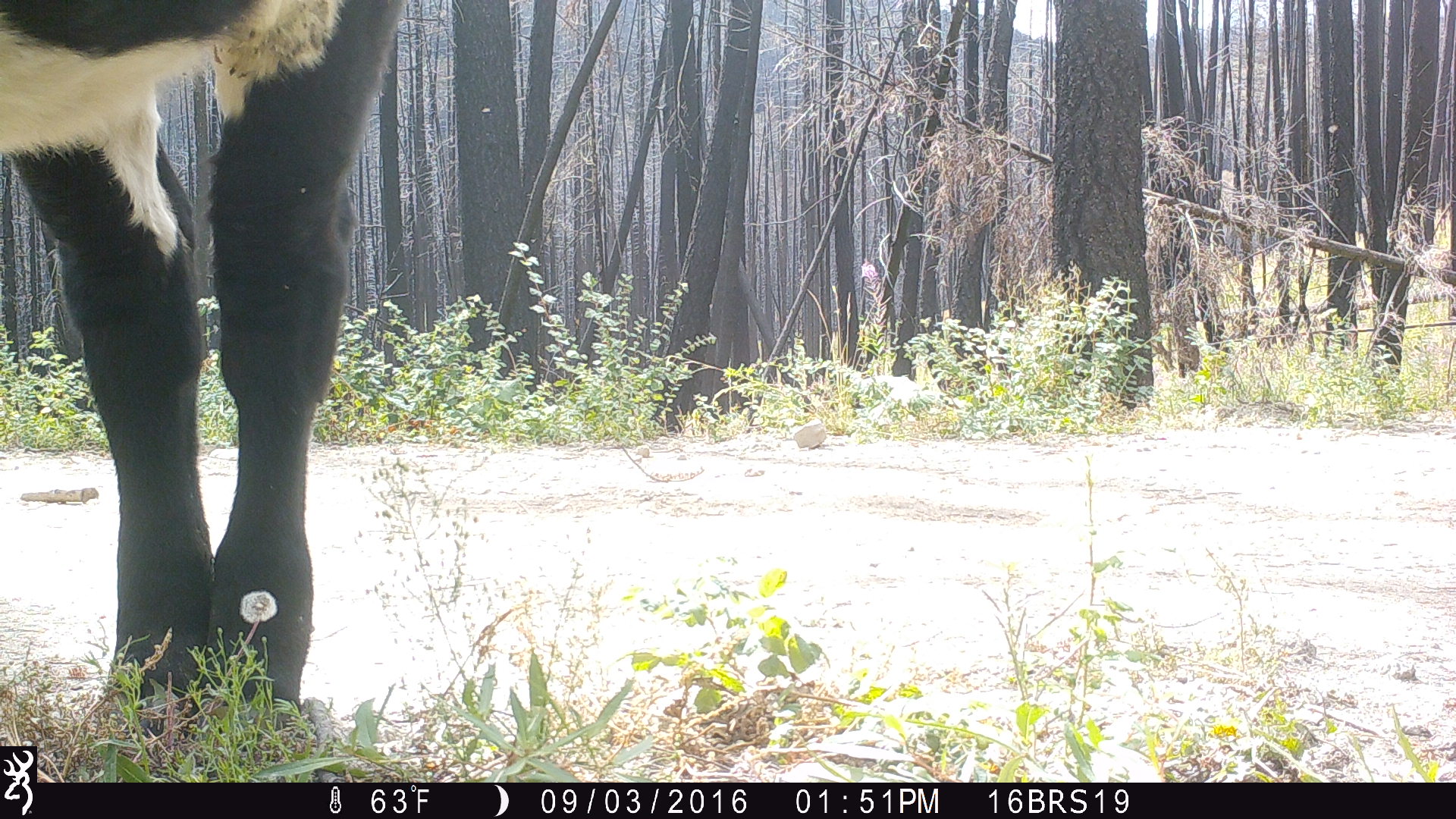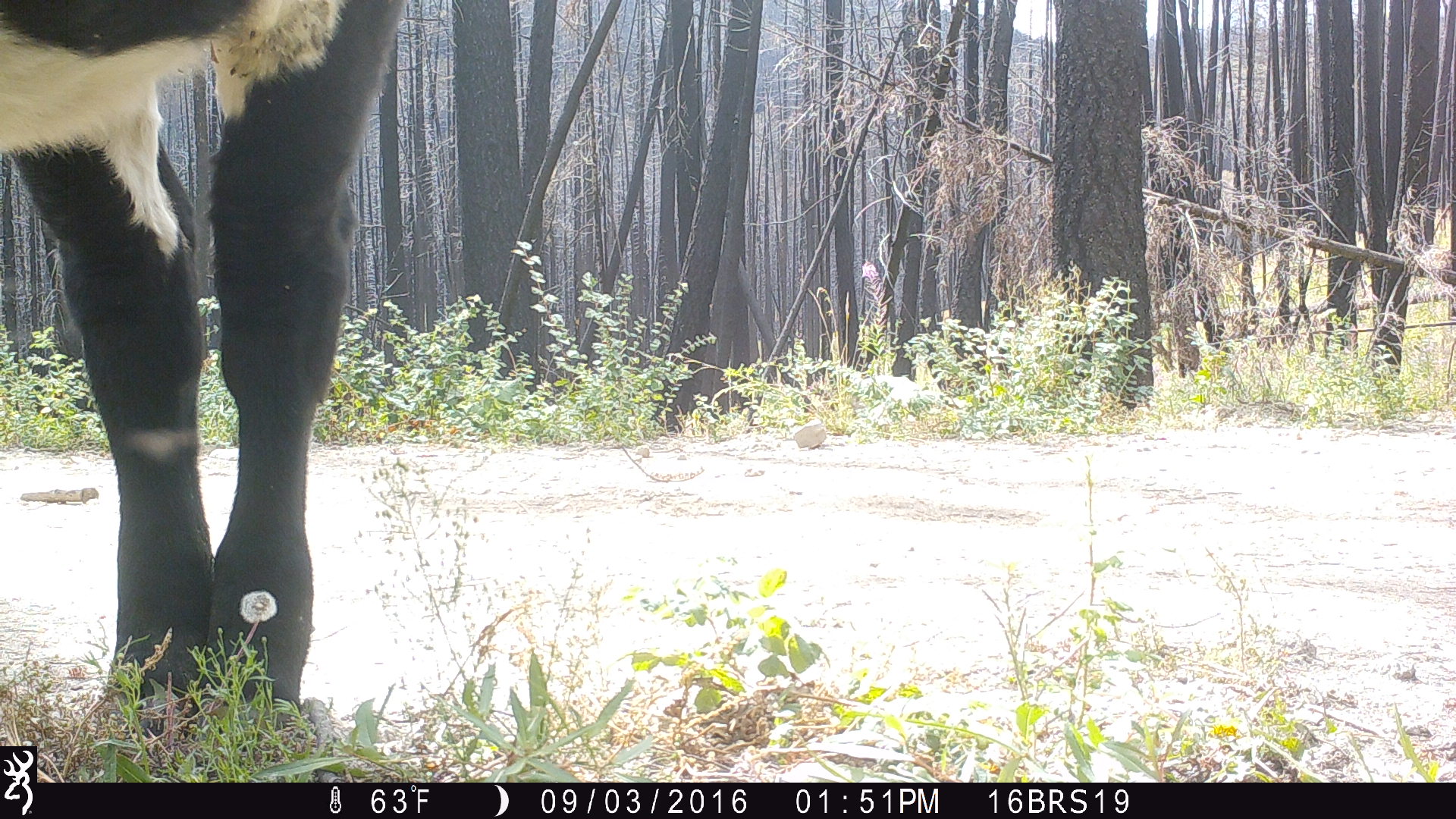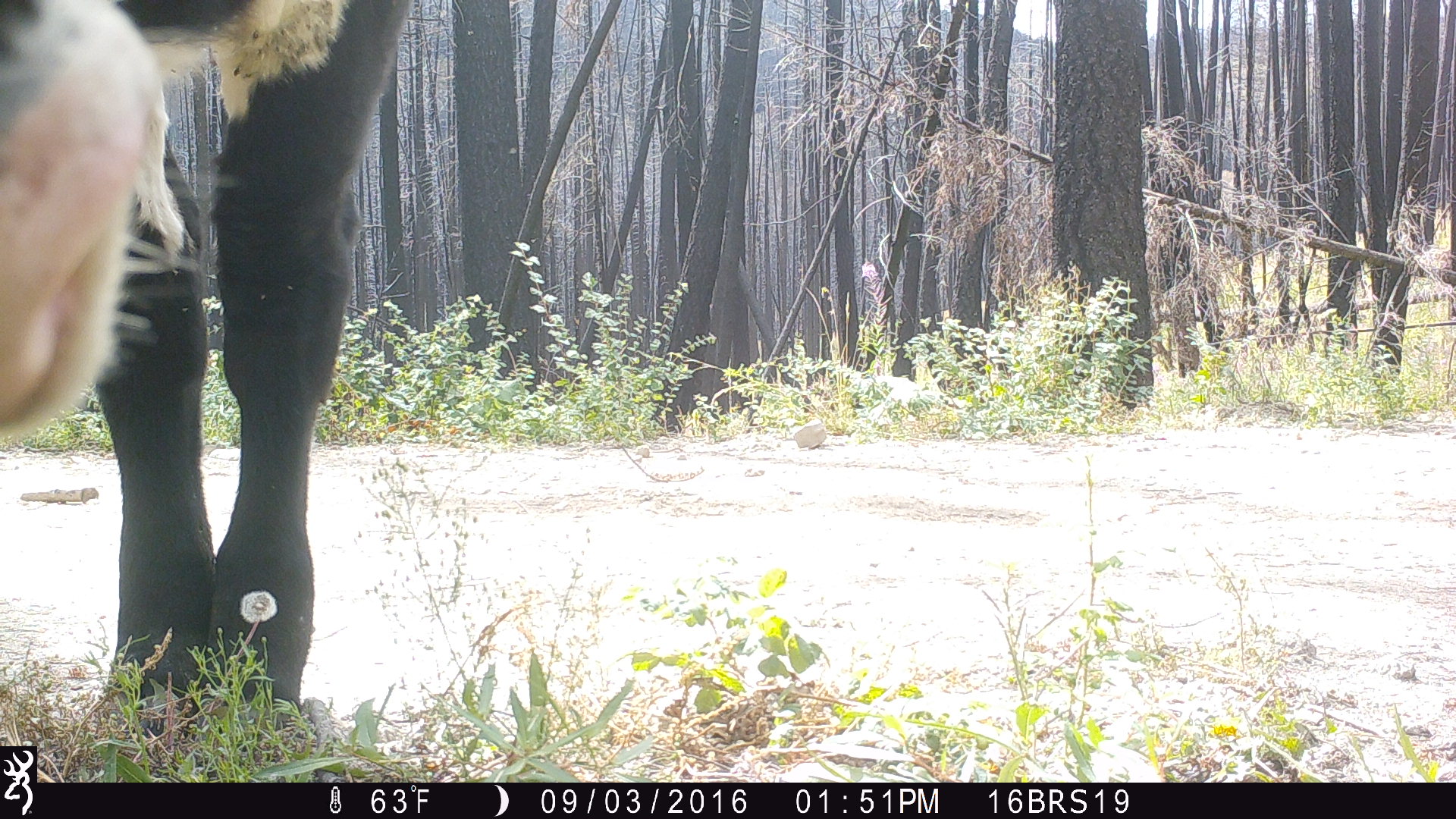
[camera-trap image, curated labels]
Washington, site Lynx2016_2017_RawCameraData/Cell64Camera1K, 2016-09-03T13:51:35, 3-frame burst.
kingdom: Animalia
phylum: Chordata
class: Mammalia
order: Artiodactyla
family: Bovidae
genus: Bos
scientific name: Bos taurus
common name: domestic cattle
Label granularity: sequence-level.